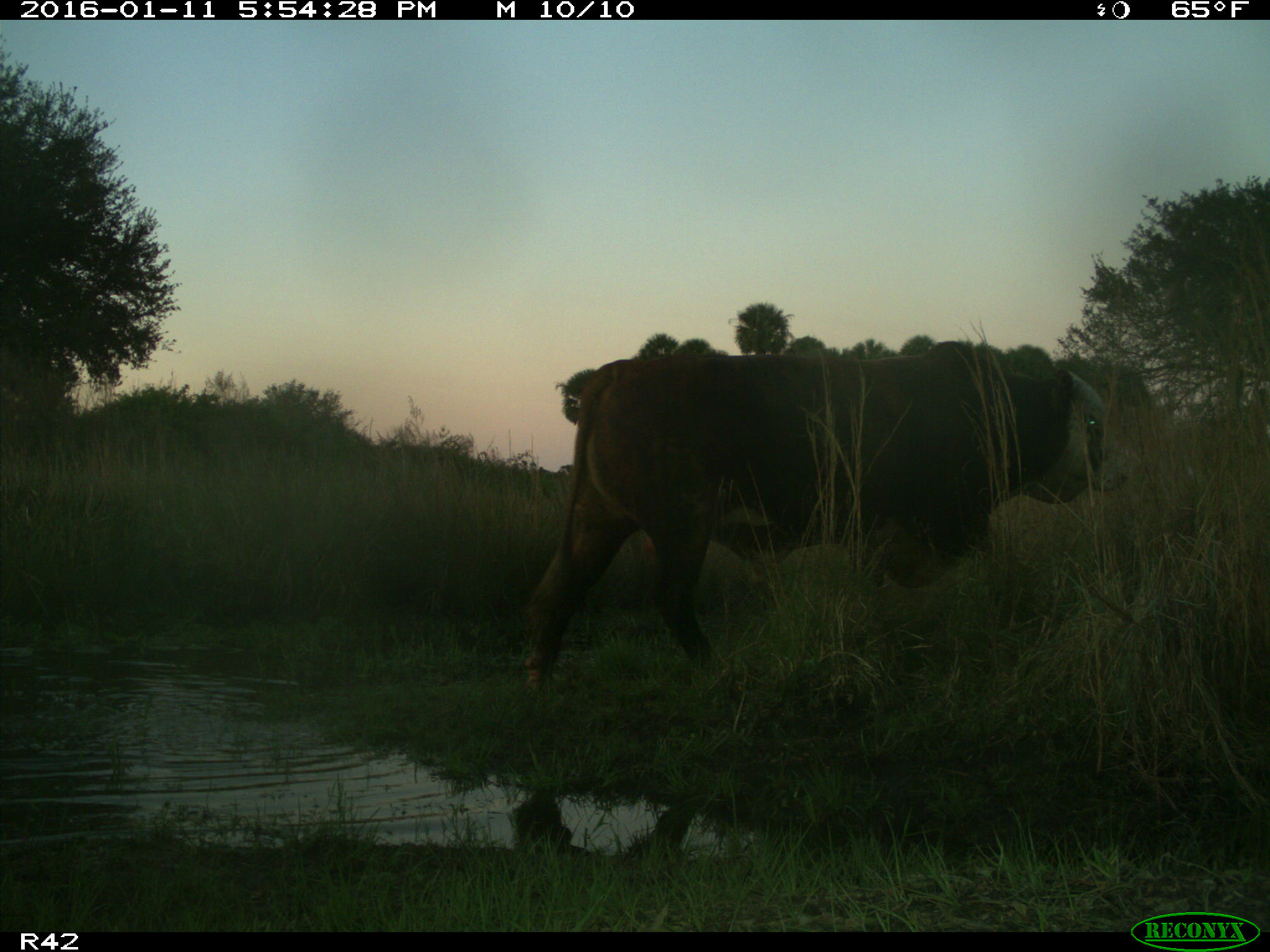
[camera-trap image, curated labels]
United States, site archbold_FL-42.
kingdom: Animalia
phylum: Chordata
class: Mammalia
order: Artiodactyla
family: Bovidae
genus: Bos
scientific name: Bos taurus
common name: domestic cow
Bos taurus (domestic cow).